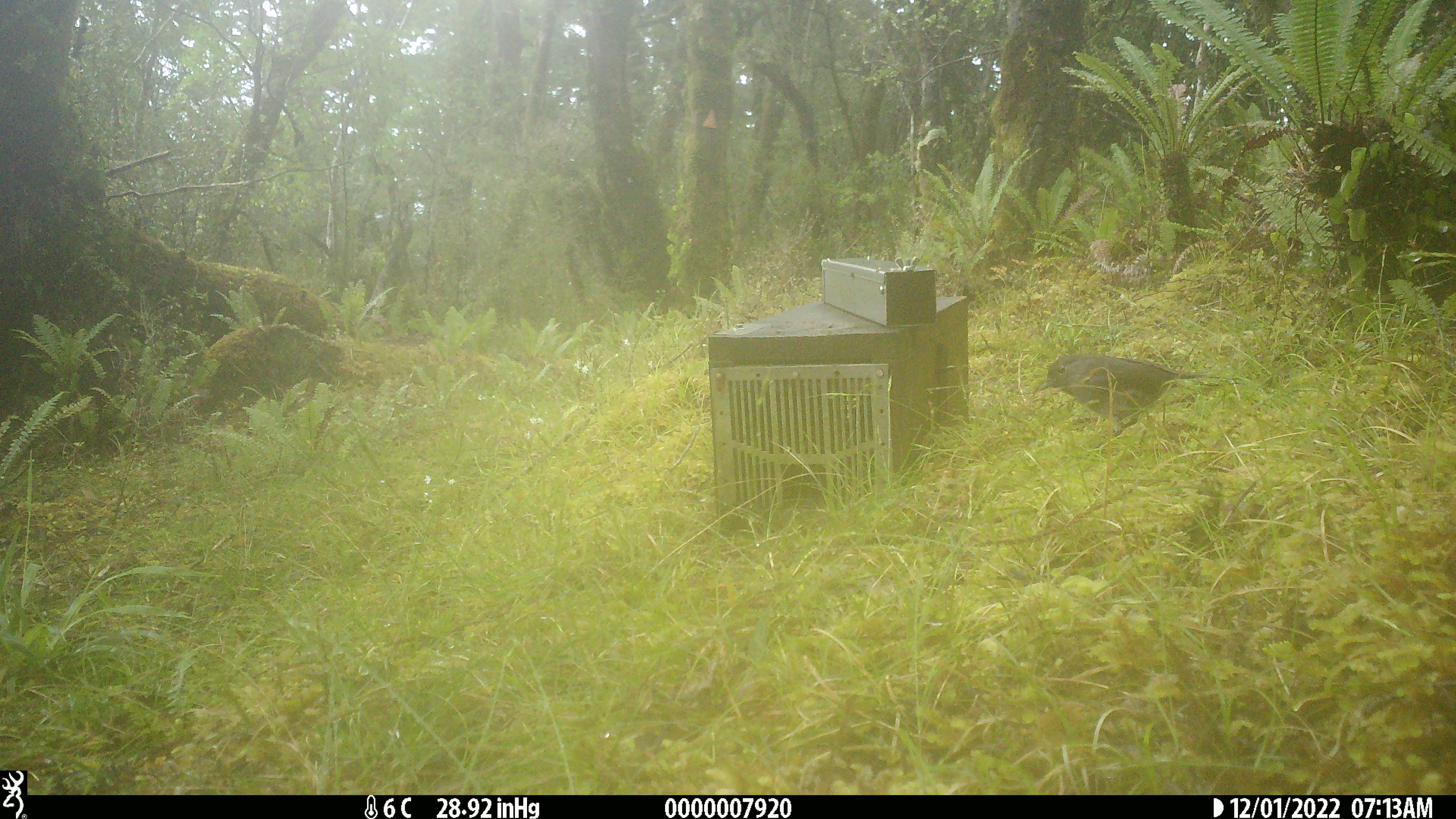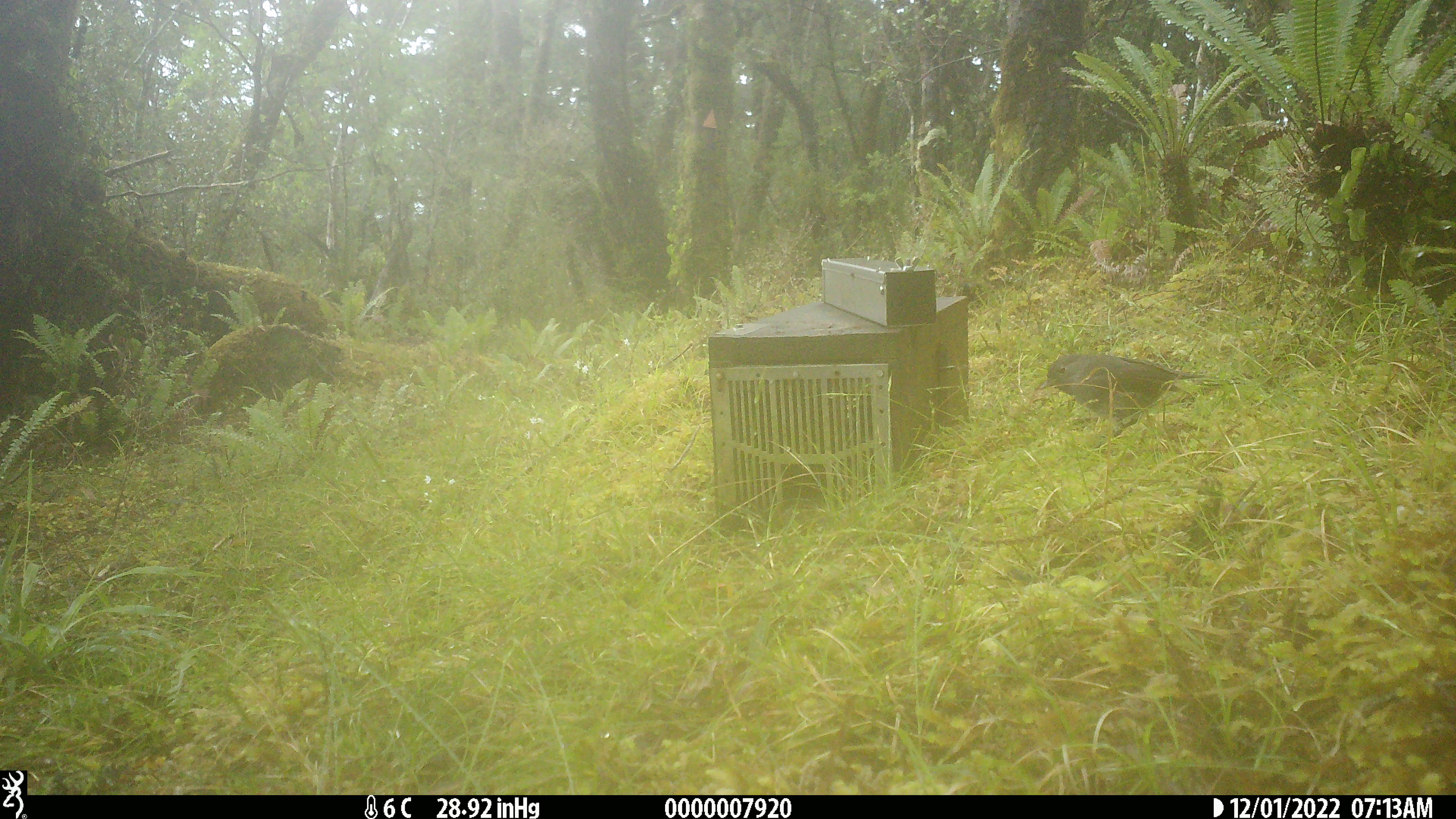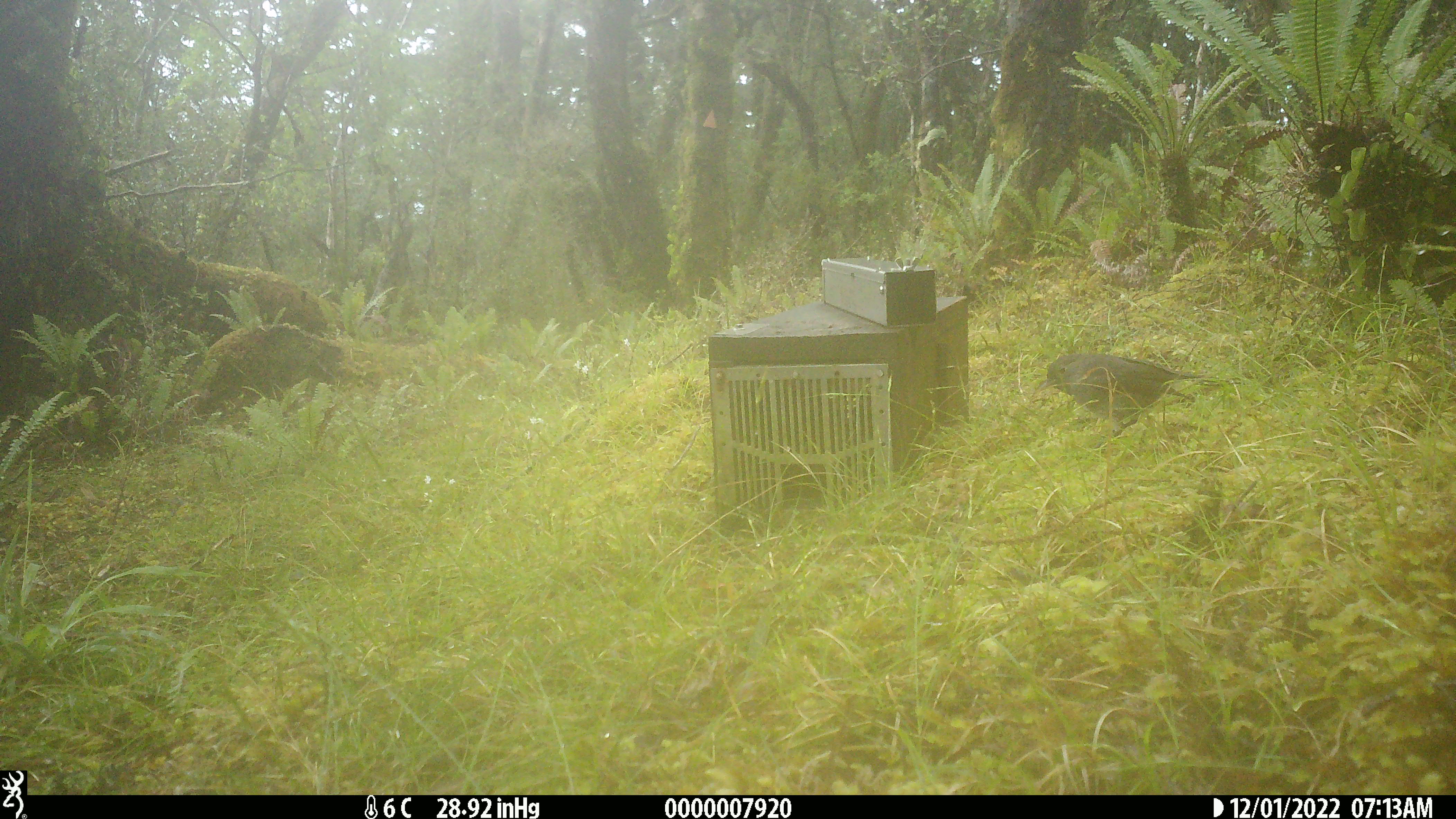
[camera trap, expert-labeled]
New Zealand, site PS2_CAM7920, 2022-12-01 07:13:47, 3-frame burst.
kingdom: Animalia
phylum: Chordata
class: Aves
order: Passeriformes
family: Petroicidae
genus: Petroica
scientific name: Petroica australis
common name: new zealand robin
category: robin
Robin (new zealand robin) (Petroica australis).